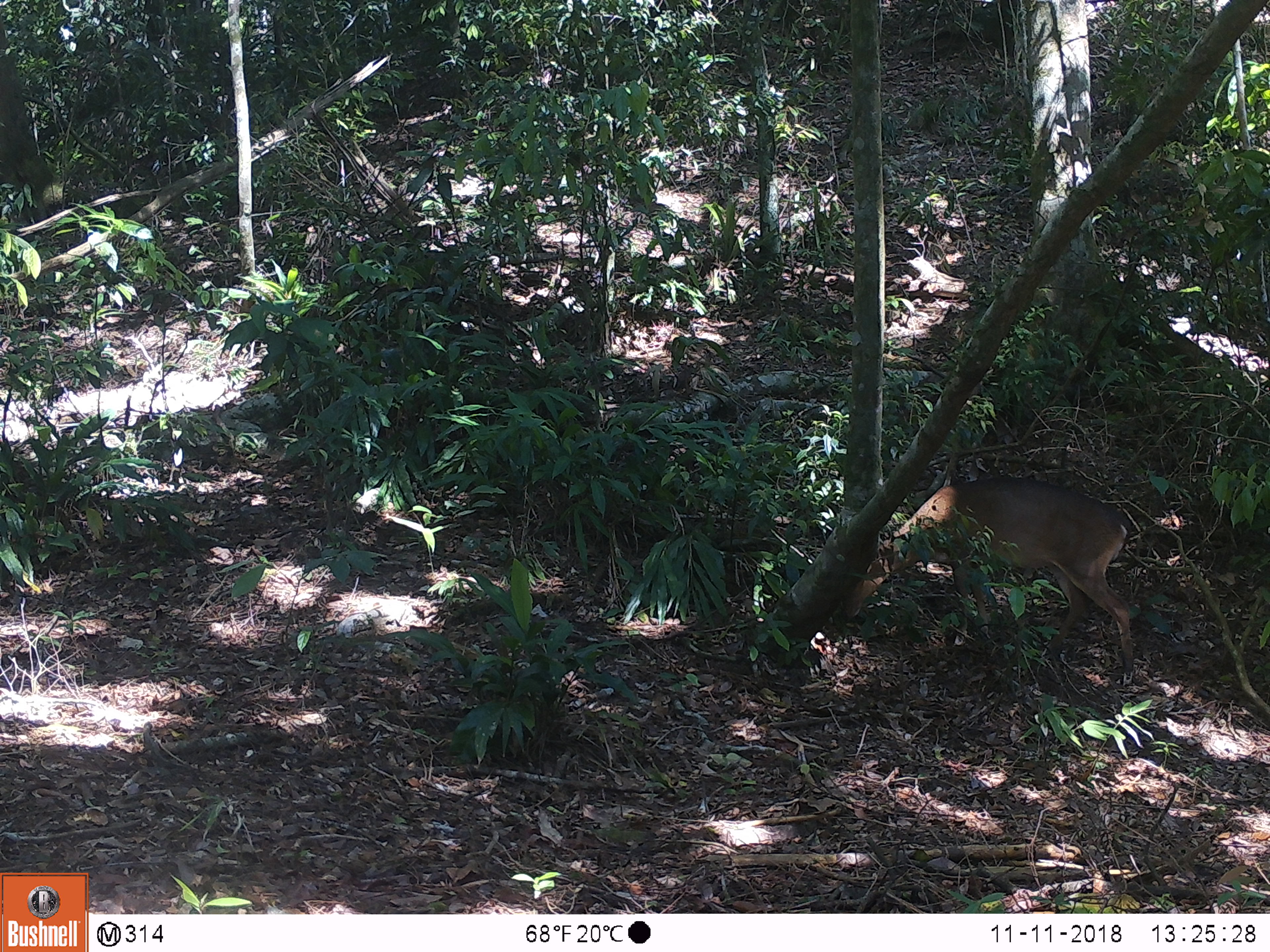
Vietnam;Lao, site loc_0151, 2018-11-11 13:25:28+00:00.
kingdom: Animalia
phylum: Chordata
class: Mammalia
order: Artiodactyla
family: Cervidae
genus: Muntiacus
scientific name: Muntiacus vuquangensis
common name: large-antlered muntjac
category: large antlered muntjac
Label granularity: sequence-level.